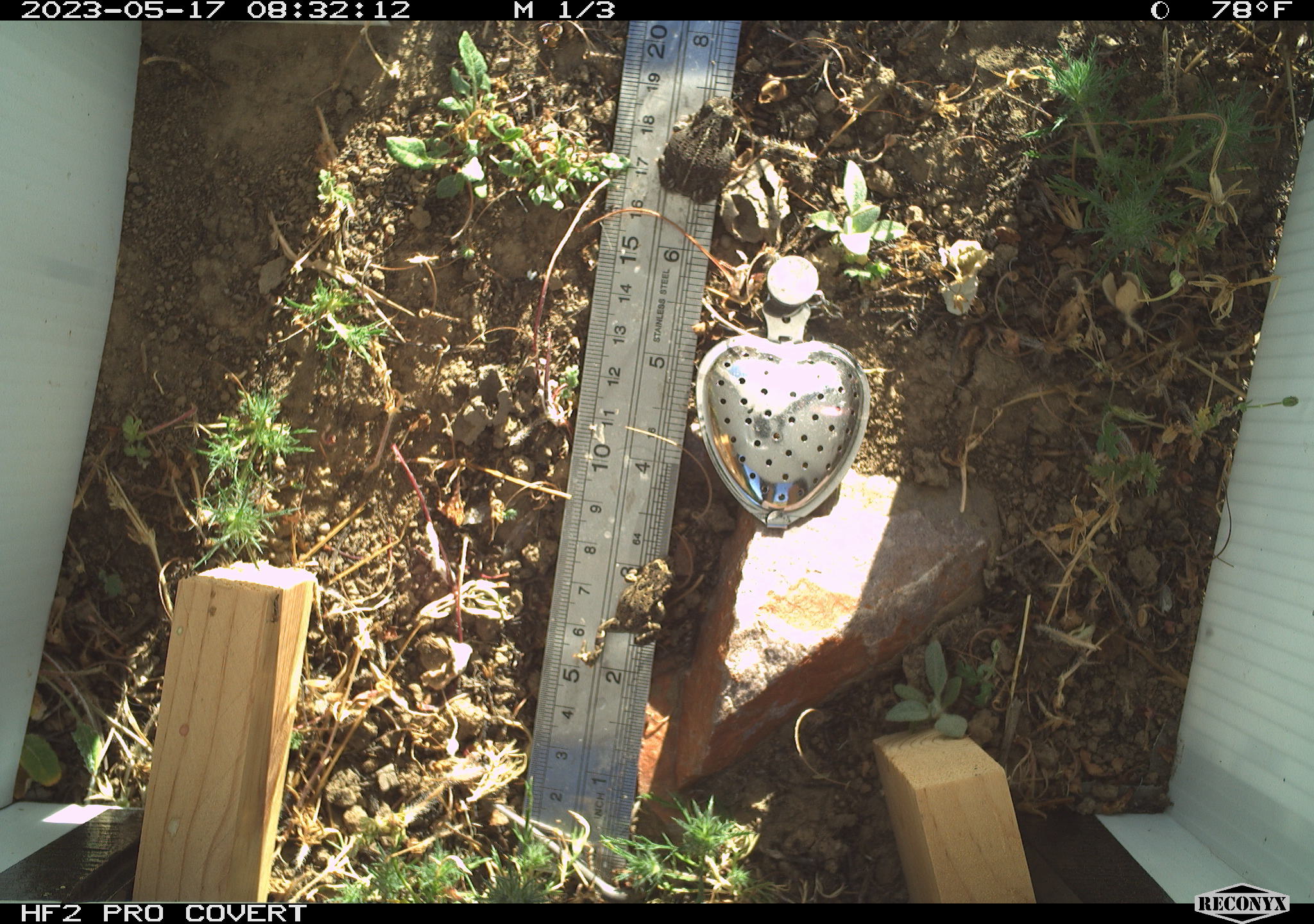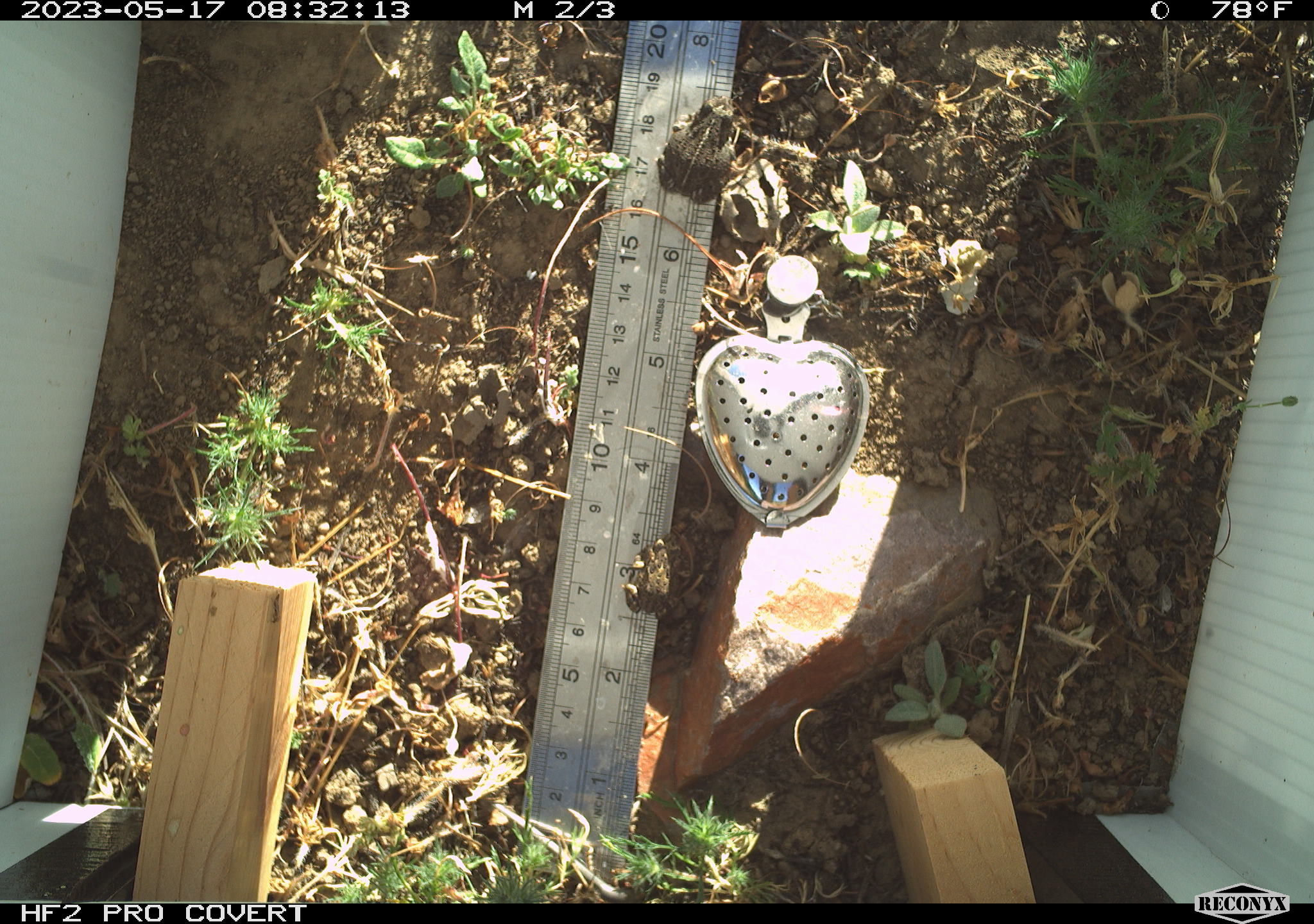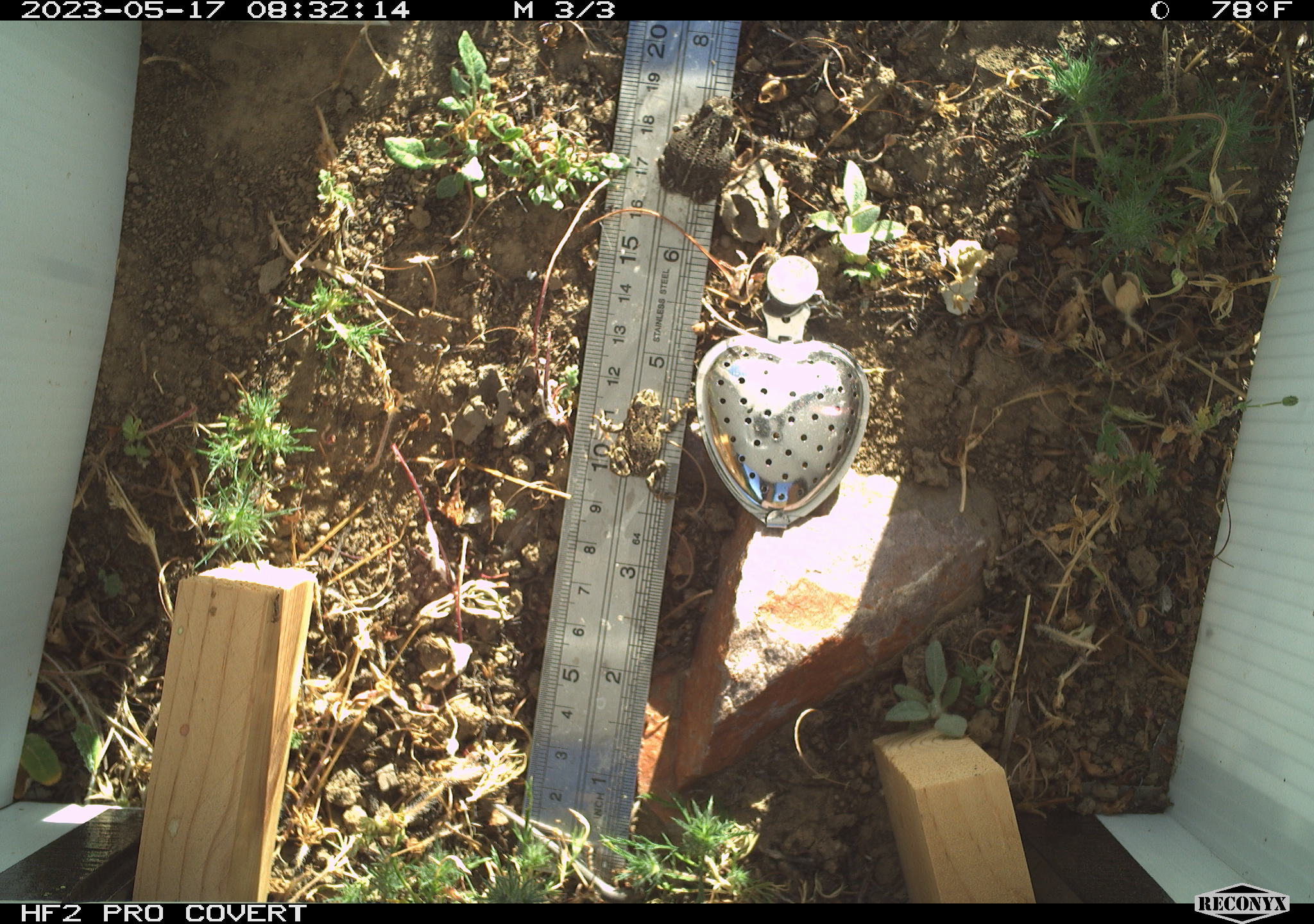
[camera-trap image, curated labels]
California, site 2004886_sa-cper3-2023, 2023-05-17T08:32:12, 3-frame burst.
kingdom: Animalia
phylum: Chordata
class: Amphibia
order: Anura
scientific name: Anura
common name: frogs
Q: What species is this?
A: Frogs (Anura).